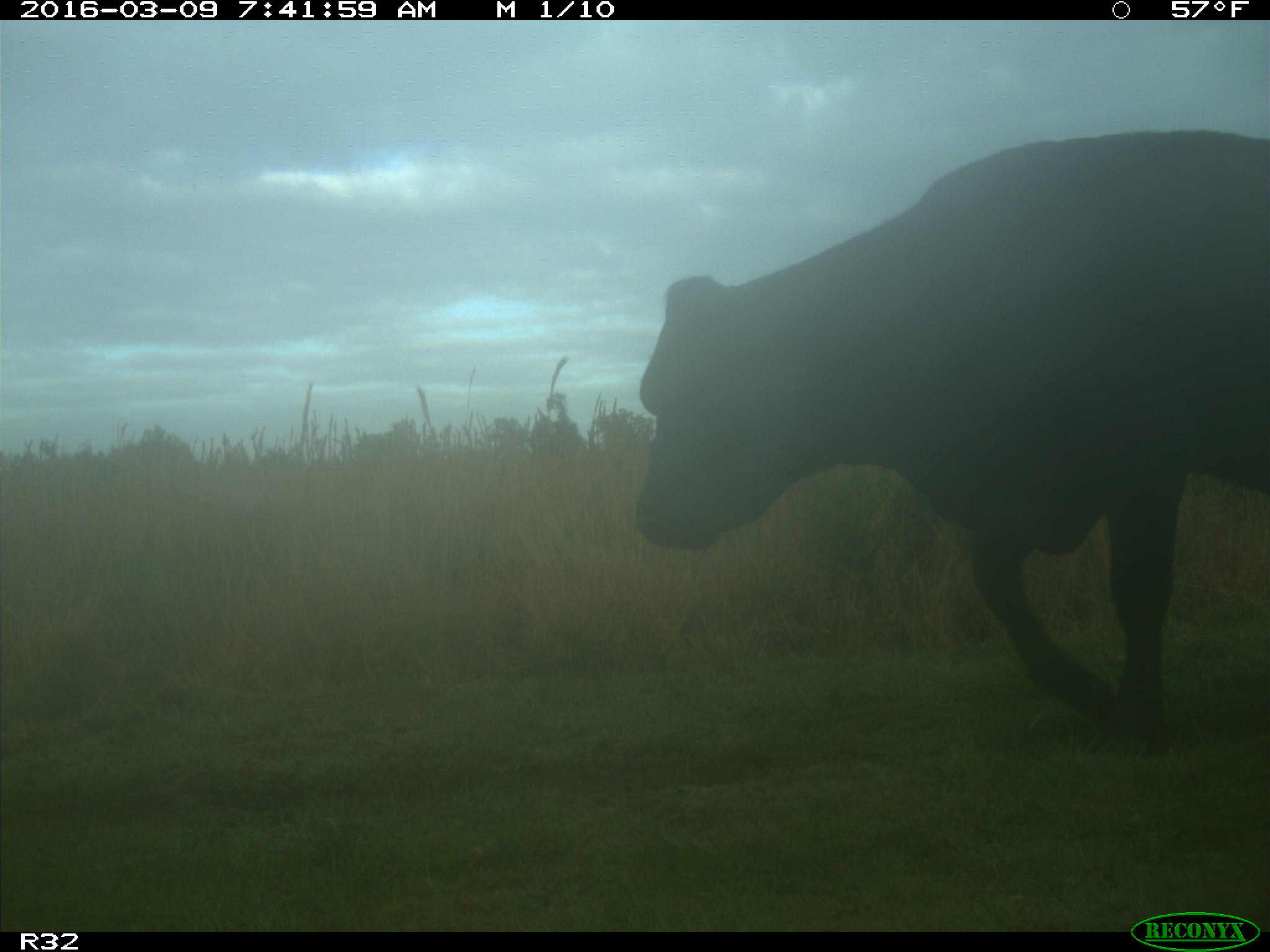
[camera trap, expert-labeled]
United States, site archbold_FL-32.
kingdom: Animalia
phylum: Chordata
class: Mammalia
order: Artiodactyla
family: Bovidae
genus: Bos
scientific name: Bos taurus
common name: domestic cow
Bos taurus (domestic cow).